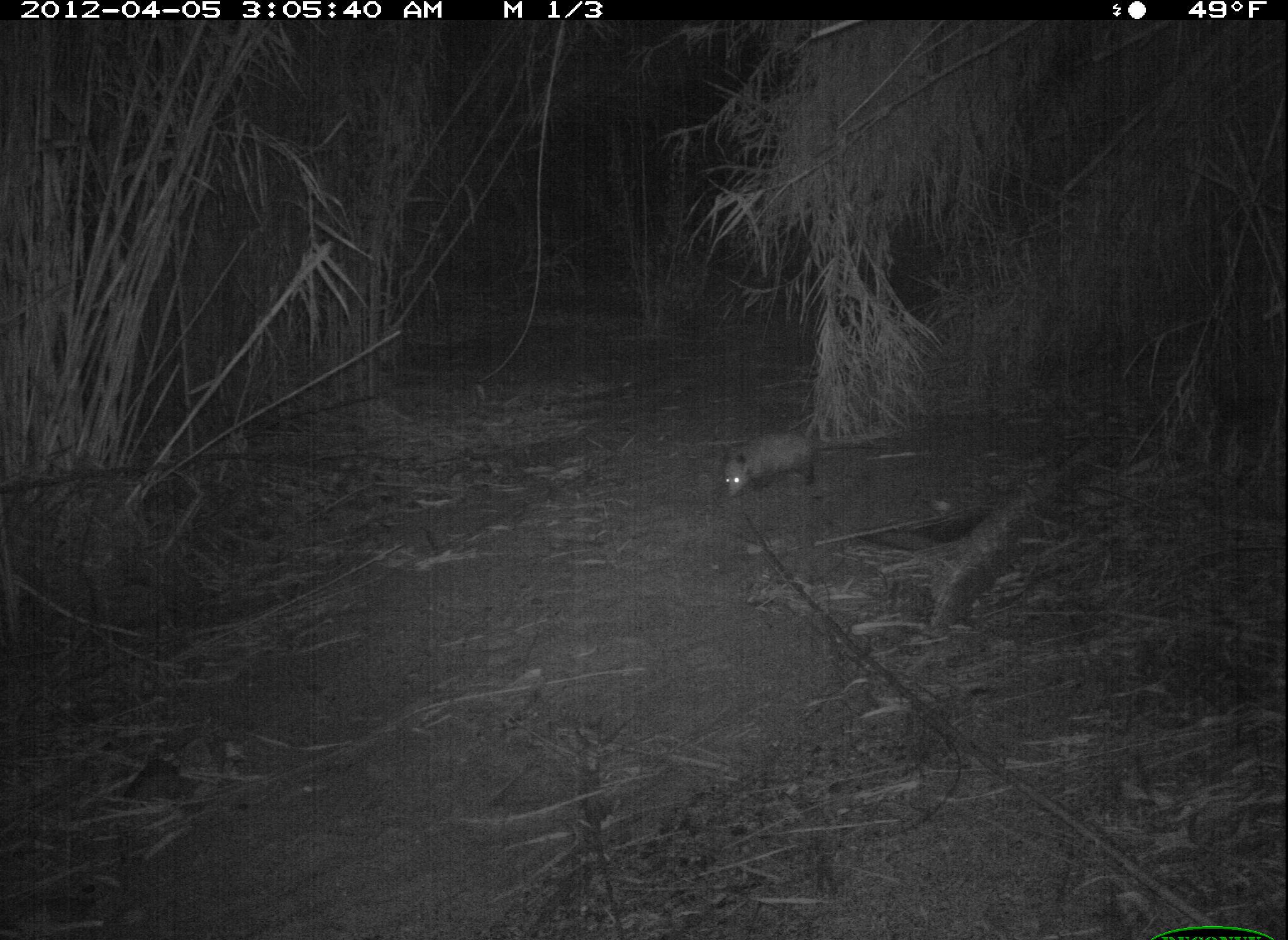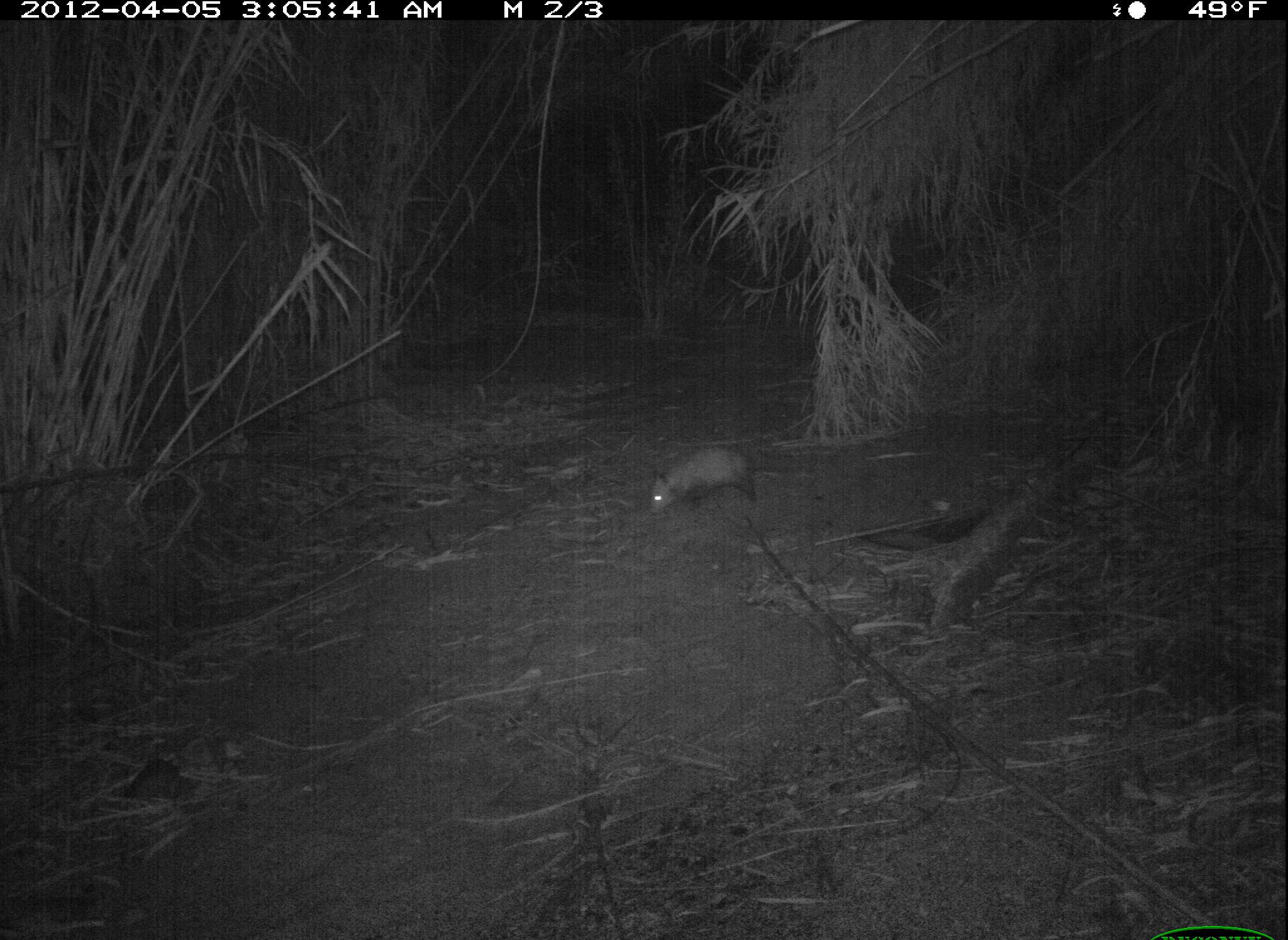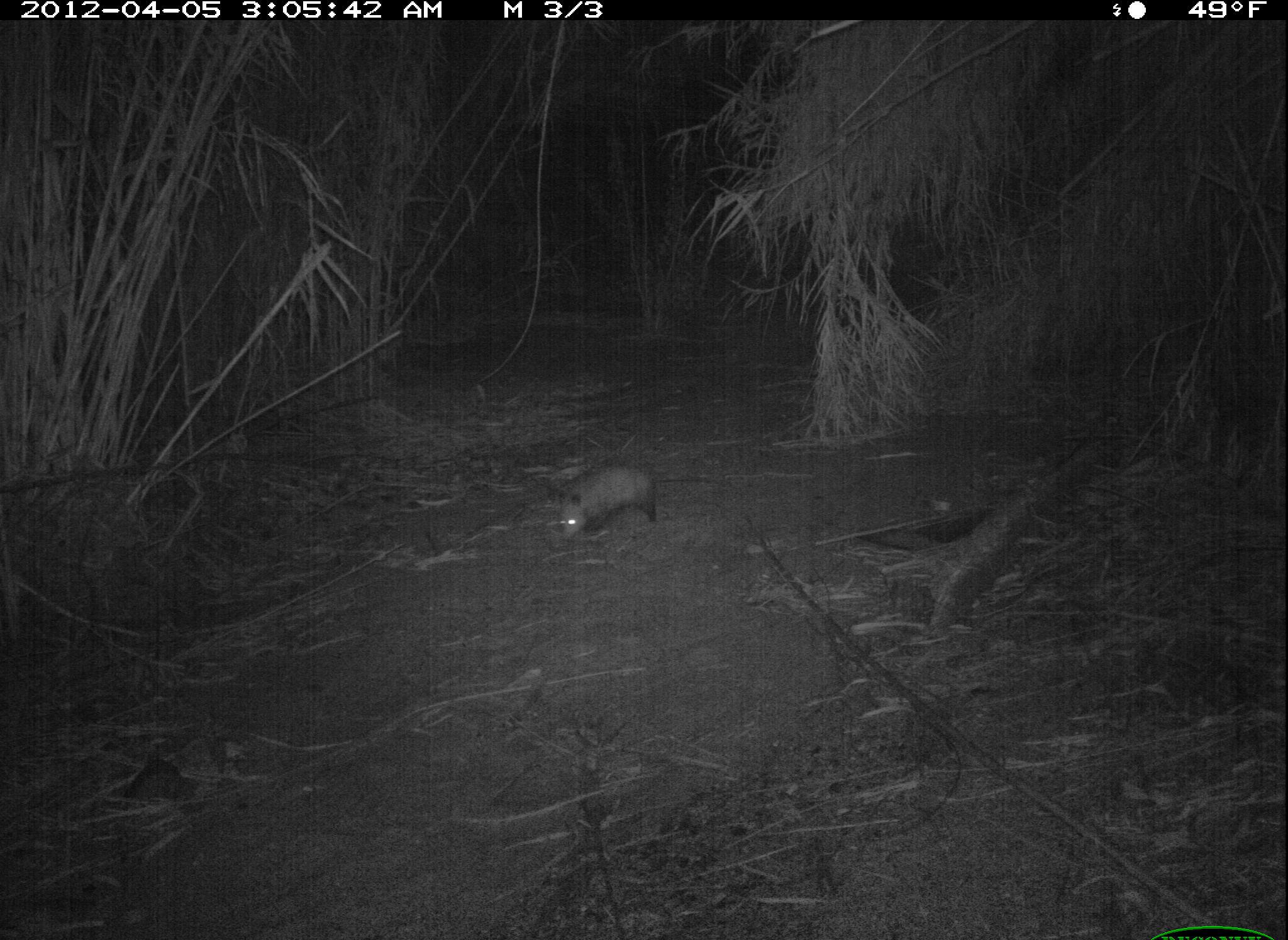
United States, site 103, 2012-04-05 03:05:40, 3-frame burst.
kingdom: Animalia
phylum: Chordata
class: Mammalia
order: Didelphimorphia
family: Didelphidae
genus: Didelphis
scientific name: Didelphis virginiana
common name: virginia opossum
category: opossum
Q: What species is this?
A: Opossum (virginia opossum) (Didelphis virginiana).